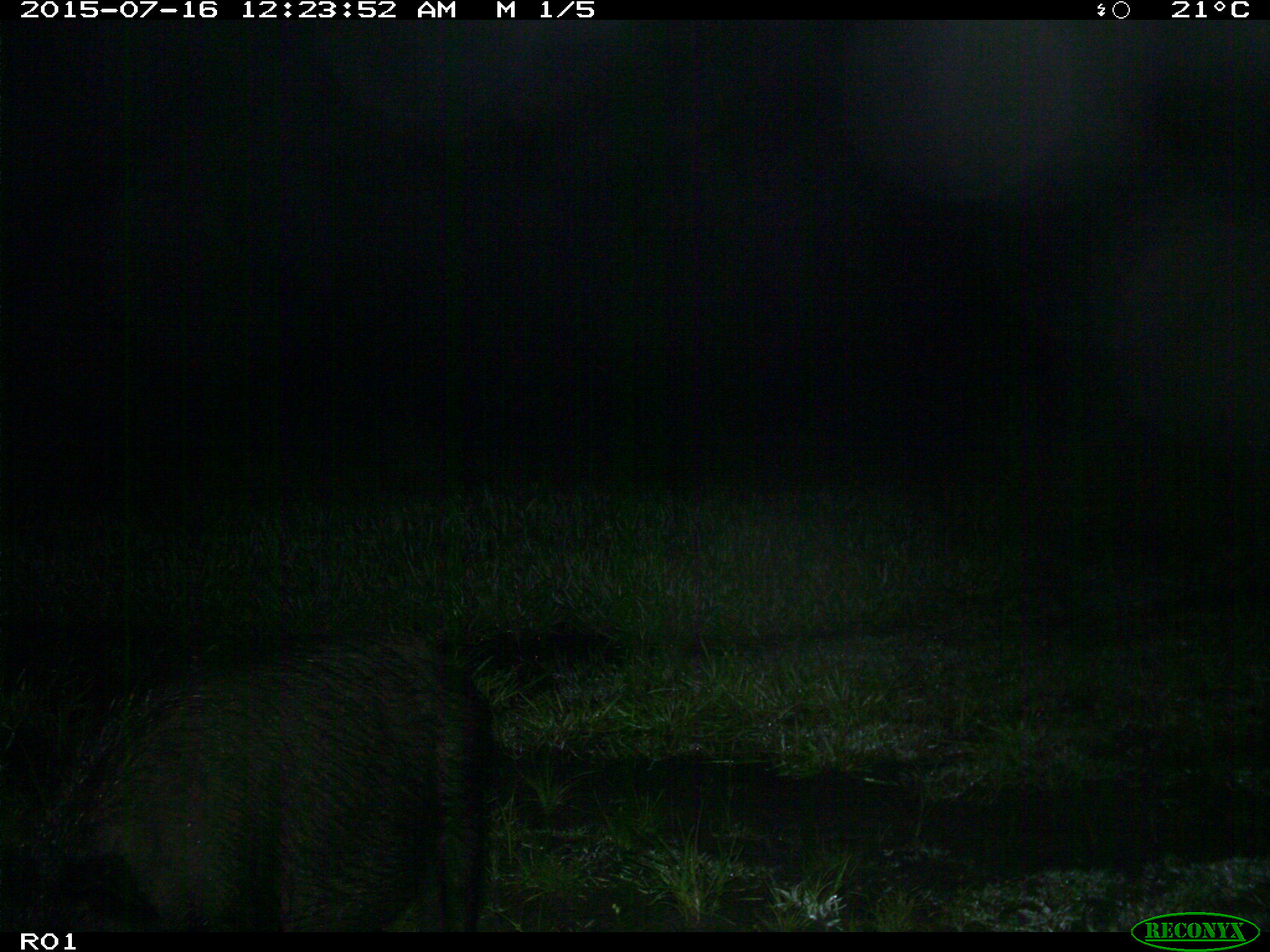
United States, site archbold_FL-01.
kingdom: Animalia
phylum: Chordata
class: Mammalia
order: Artiodactyla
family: Suidae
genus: Sus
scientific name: Sus scrofa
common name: wild boar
Sus scrofa (wild boar).